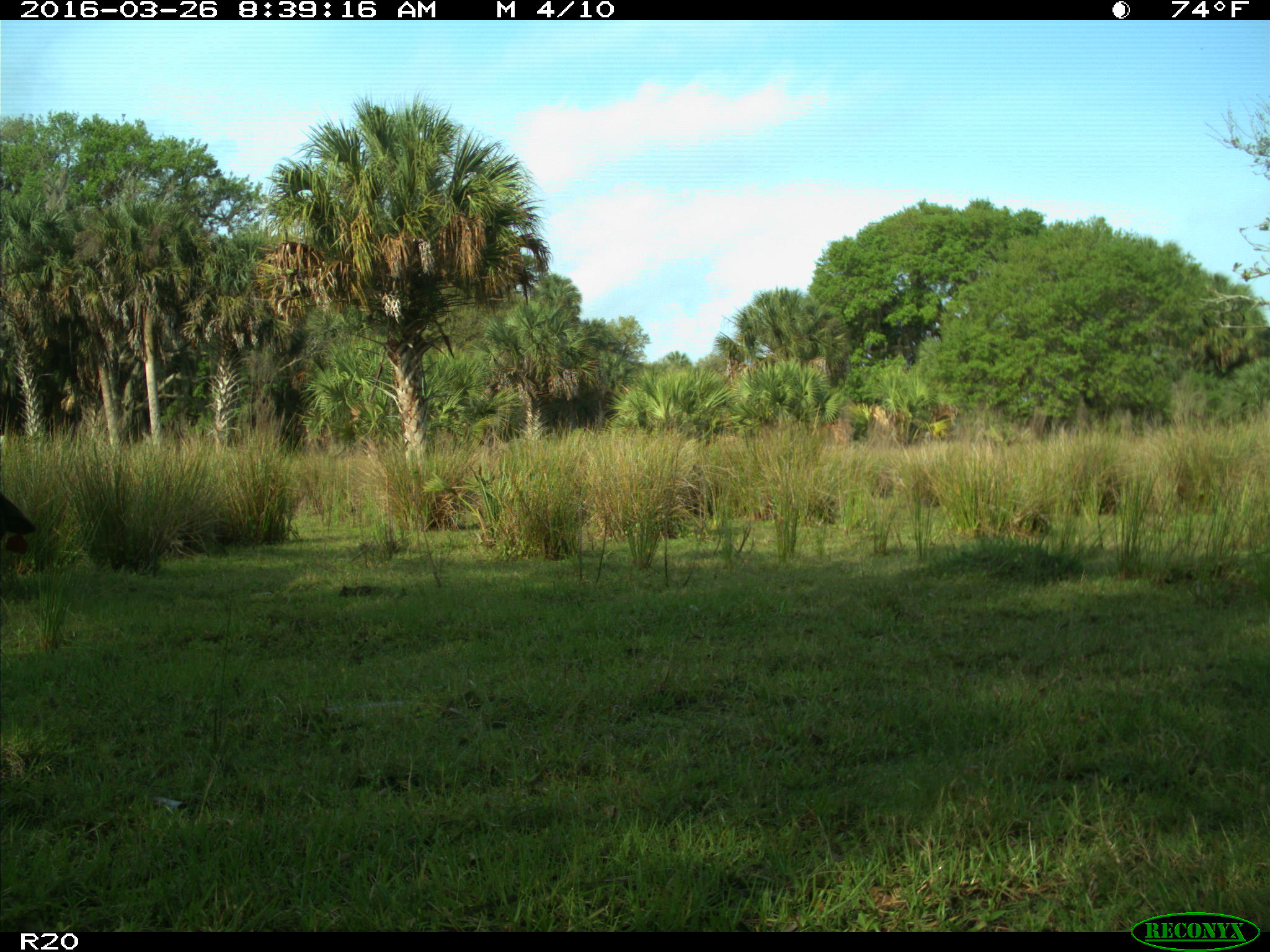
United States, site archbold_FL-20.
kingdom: Animalia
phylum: Chordata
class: Mammalia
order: Artiodactyla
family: Bovidae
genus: Bos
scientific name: Bos taurus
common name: domestic cow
Bos taurus (domestic cow).